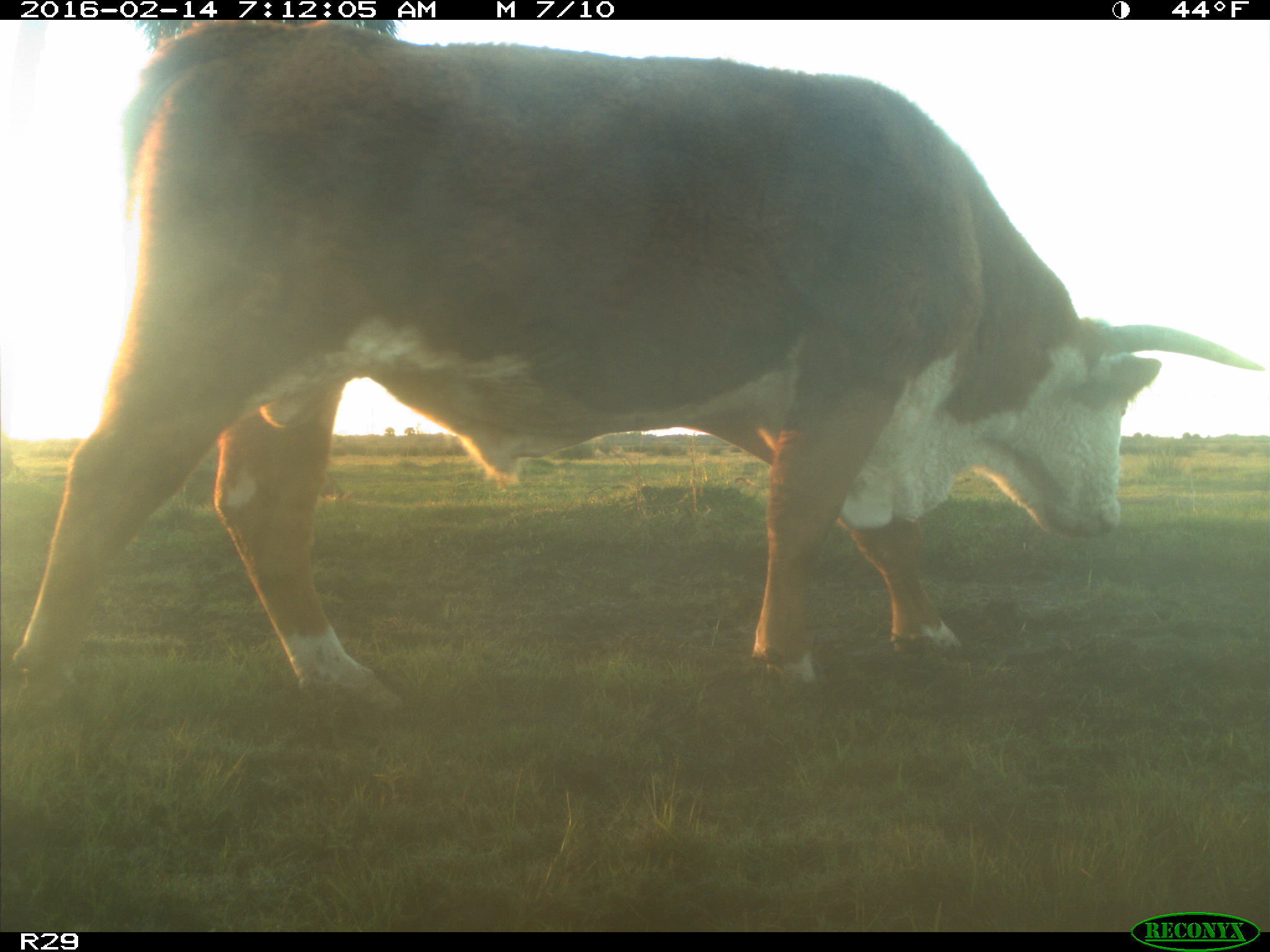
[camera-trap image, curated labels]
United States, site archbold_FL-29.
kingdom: Animalia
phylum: Chordata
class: Mammalia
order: Artiodactyla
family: Bovidae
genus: Bos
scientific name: Bos taurus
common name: domestic cow